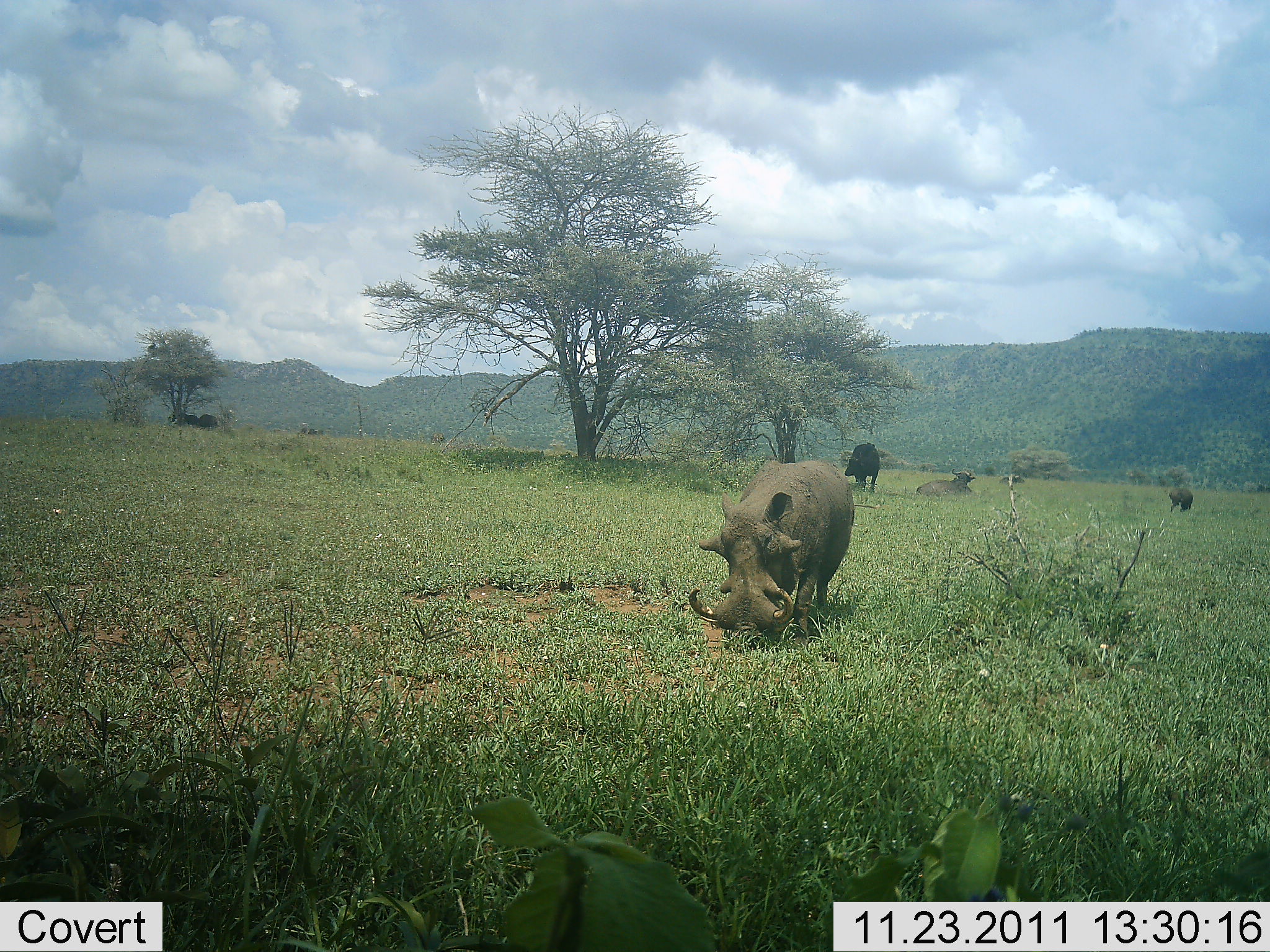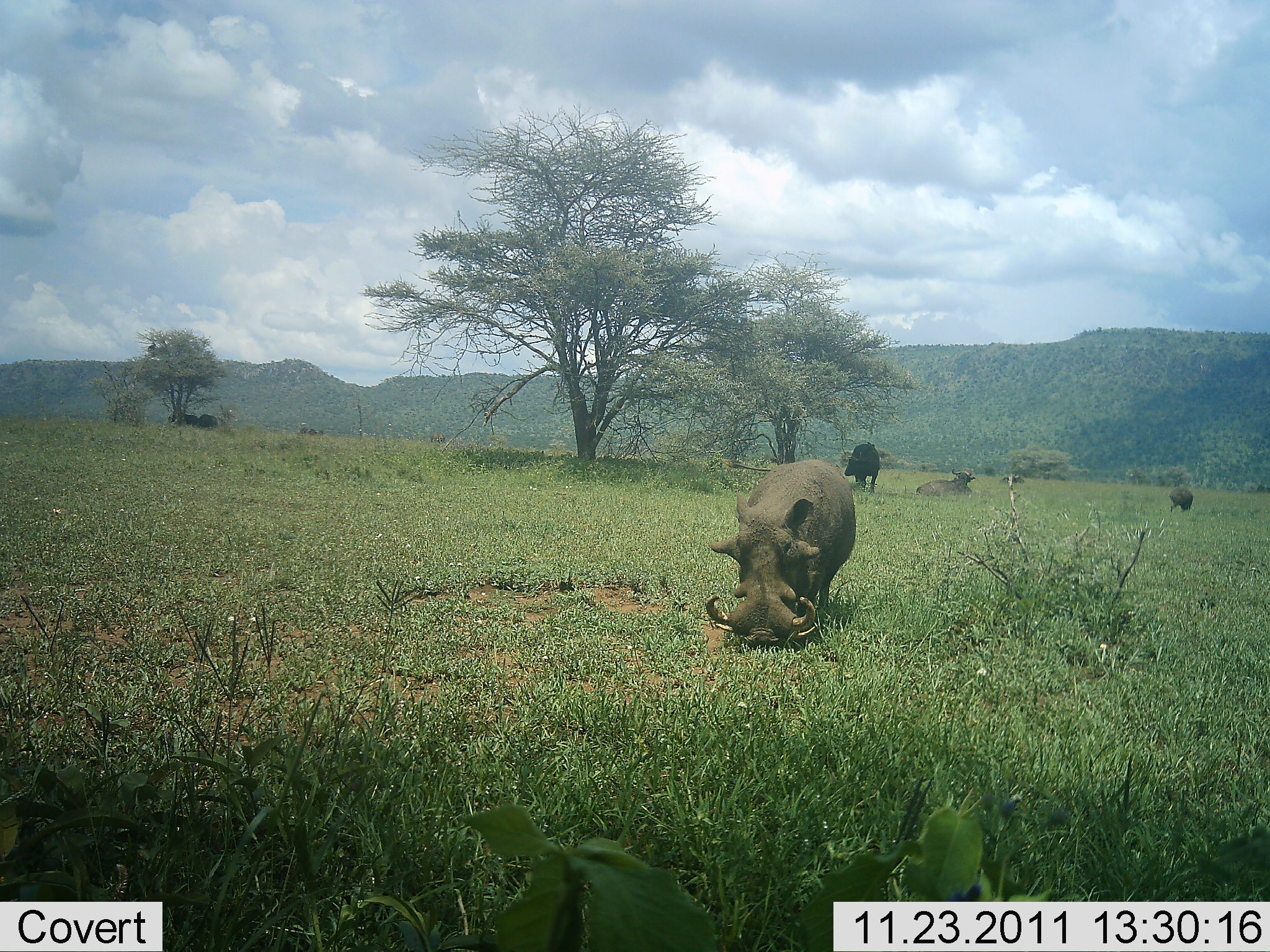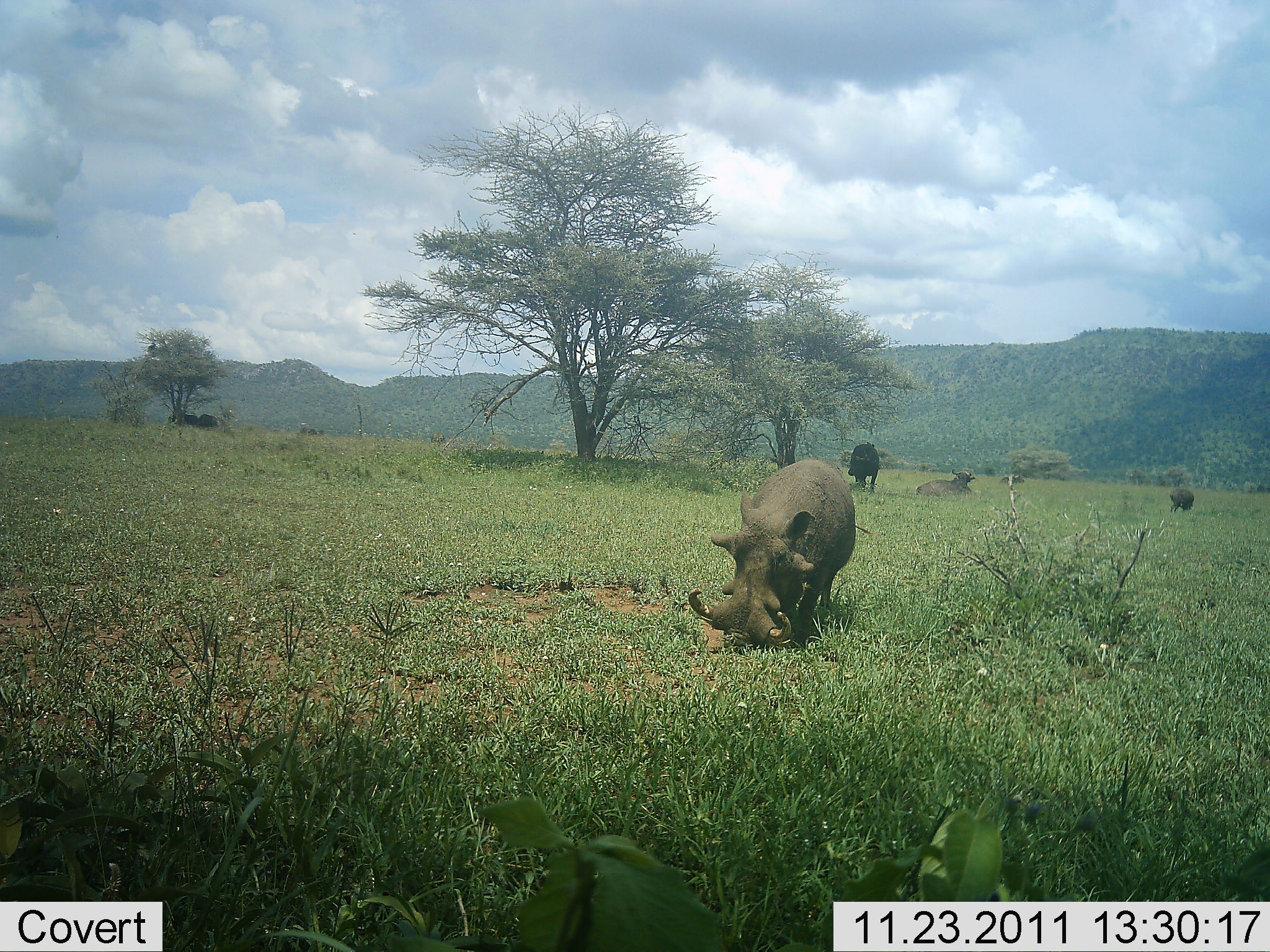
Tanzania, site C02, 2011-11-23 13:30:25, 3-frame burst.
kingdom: Animalia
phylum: Chordata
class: Mammalia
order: Artiodactyla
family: Bovidae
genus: Syncerus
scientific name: Syncerus caffer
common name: cape buffalo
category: buffalo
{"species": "buffalo (cape buffalo) (Syncerus caffer)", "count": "3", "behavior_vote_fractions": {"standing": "82%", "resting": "88%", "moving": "0%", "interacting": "0%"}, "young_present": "6%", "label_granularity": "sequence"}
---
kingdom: Animalia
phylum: Chordata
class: Mammalia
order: Artiodactyla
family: Suidae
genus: Phacochoerus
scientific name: Phacochoerus africanus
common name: warthog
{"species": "warthog (Phacochoerus africanus)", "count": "1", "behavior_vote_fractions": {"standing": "26%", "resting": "5%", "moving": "3%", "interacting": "0%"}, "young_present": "0%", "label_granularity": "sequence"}